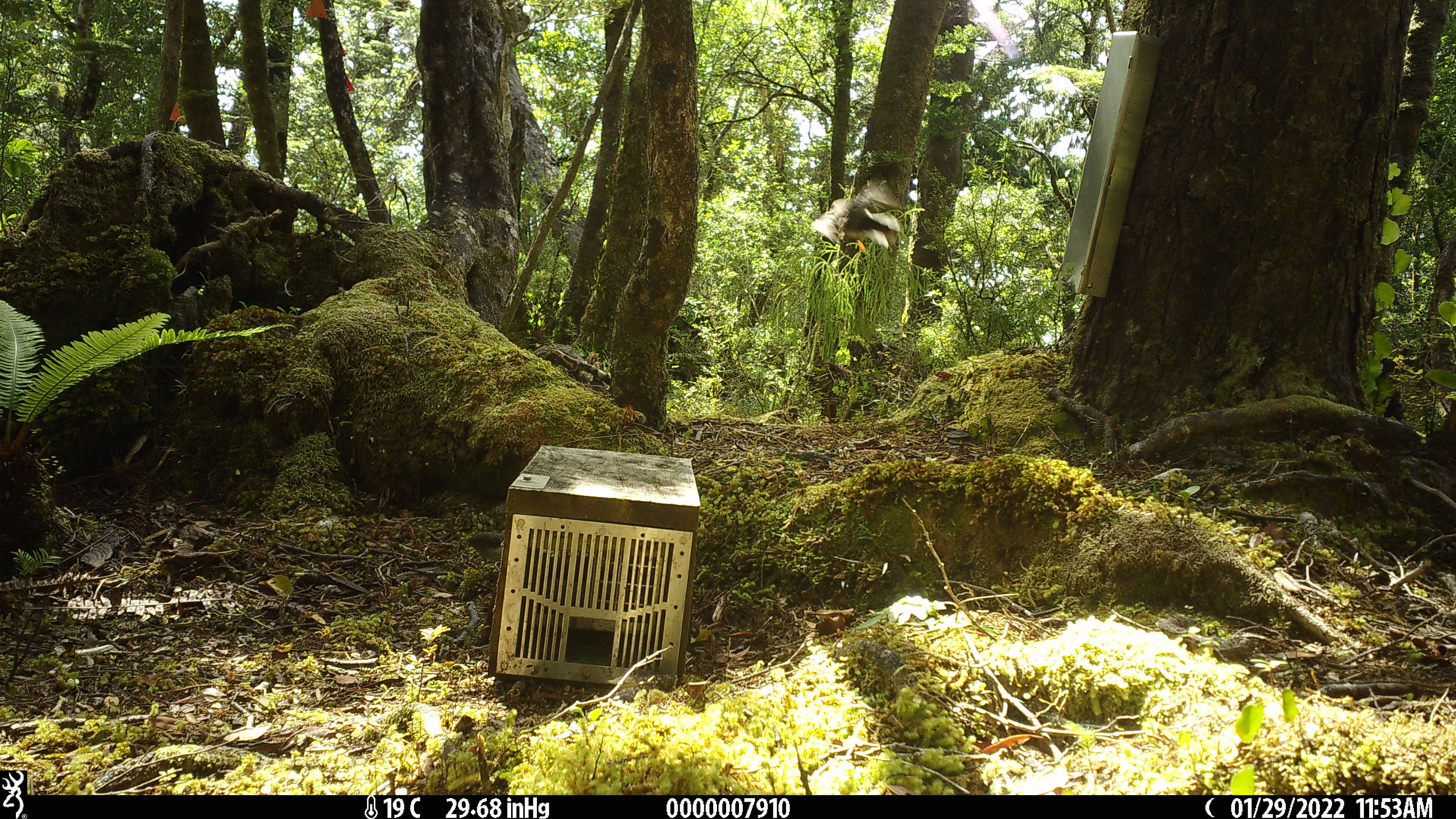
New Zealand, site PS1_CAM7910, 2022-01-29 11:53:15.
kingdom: Animalia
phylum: Chordata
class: Aves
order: Passeriformes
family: Petroicidae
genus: Petroica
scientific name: Petroica macrocephala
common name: tomtit